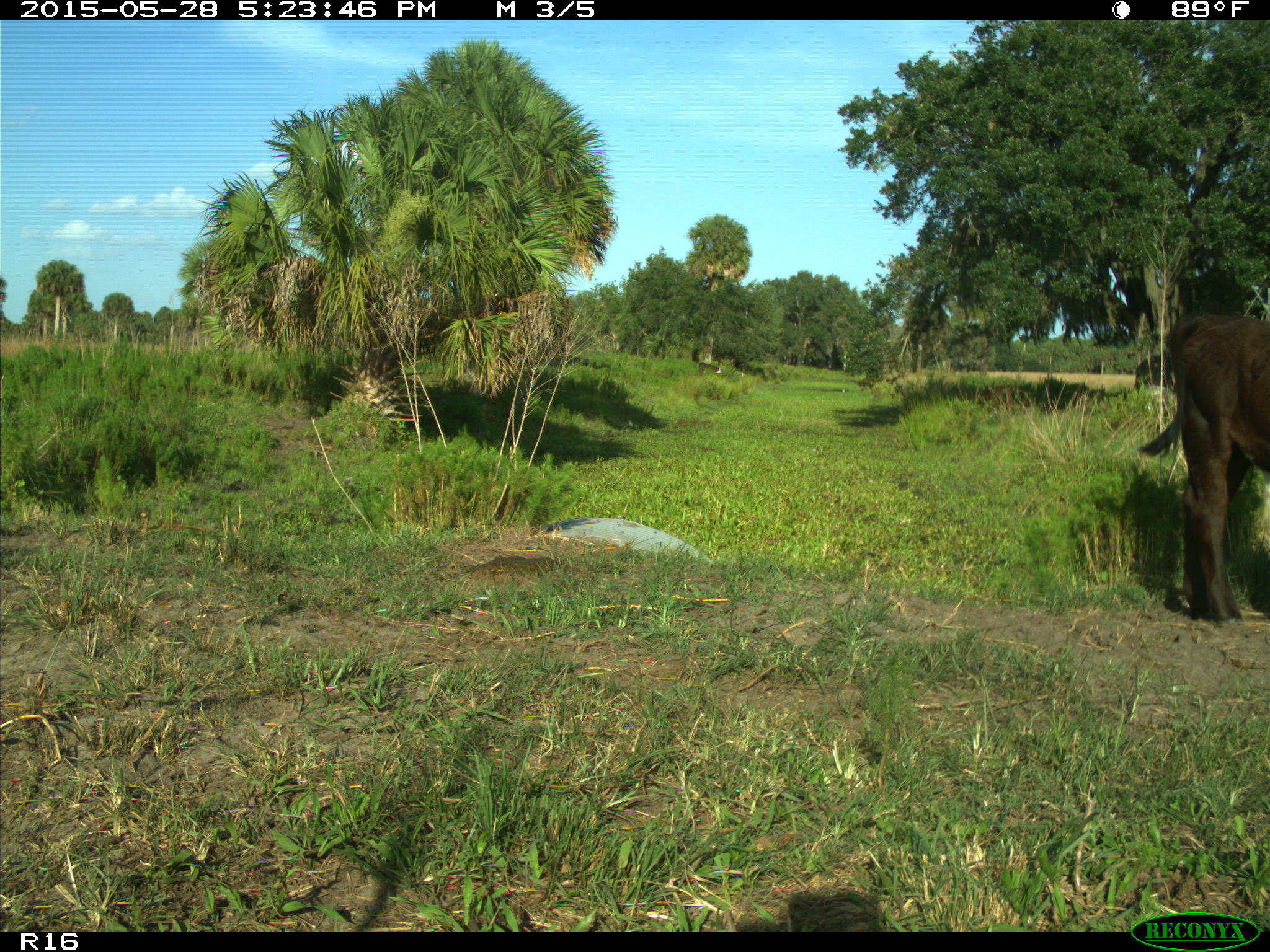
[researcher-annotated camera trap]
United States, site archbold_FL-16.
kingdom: Animalia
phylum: Chordata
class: Mammalia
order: Artiodactyla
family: Bovidae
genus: Bos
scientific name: Bos taurus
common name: domestic cow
Bos taurus (domestic cow).